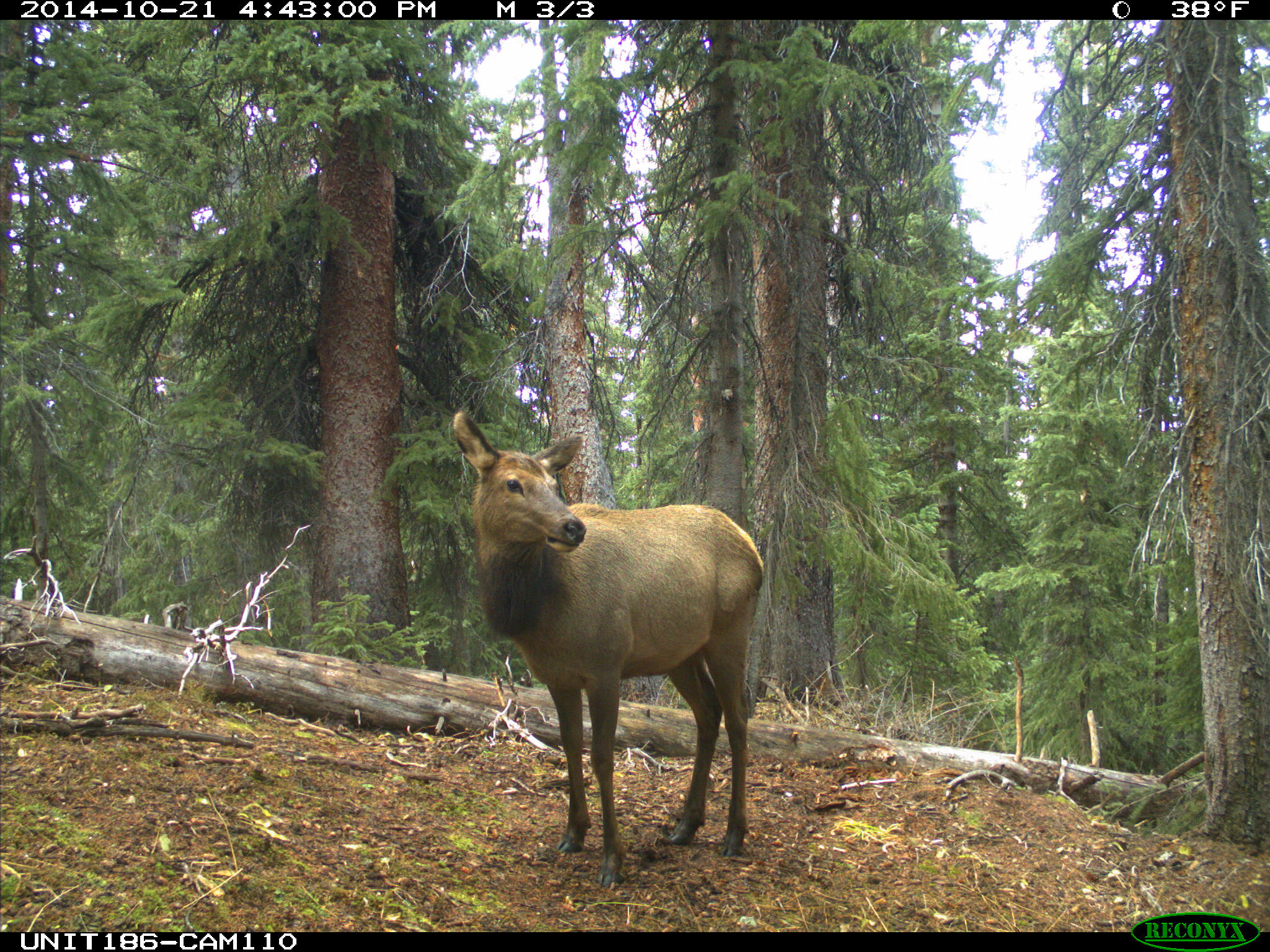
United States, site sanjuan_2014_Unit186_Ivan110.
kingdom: Animalia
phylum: Chordata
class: Mammalia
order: Artiodactyla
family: Cervidae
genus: Cervus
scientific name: Cervus elaphus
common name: red deer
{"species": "Cervus elaphus (red deer)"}